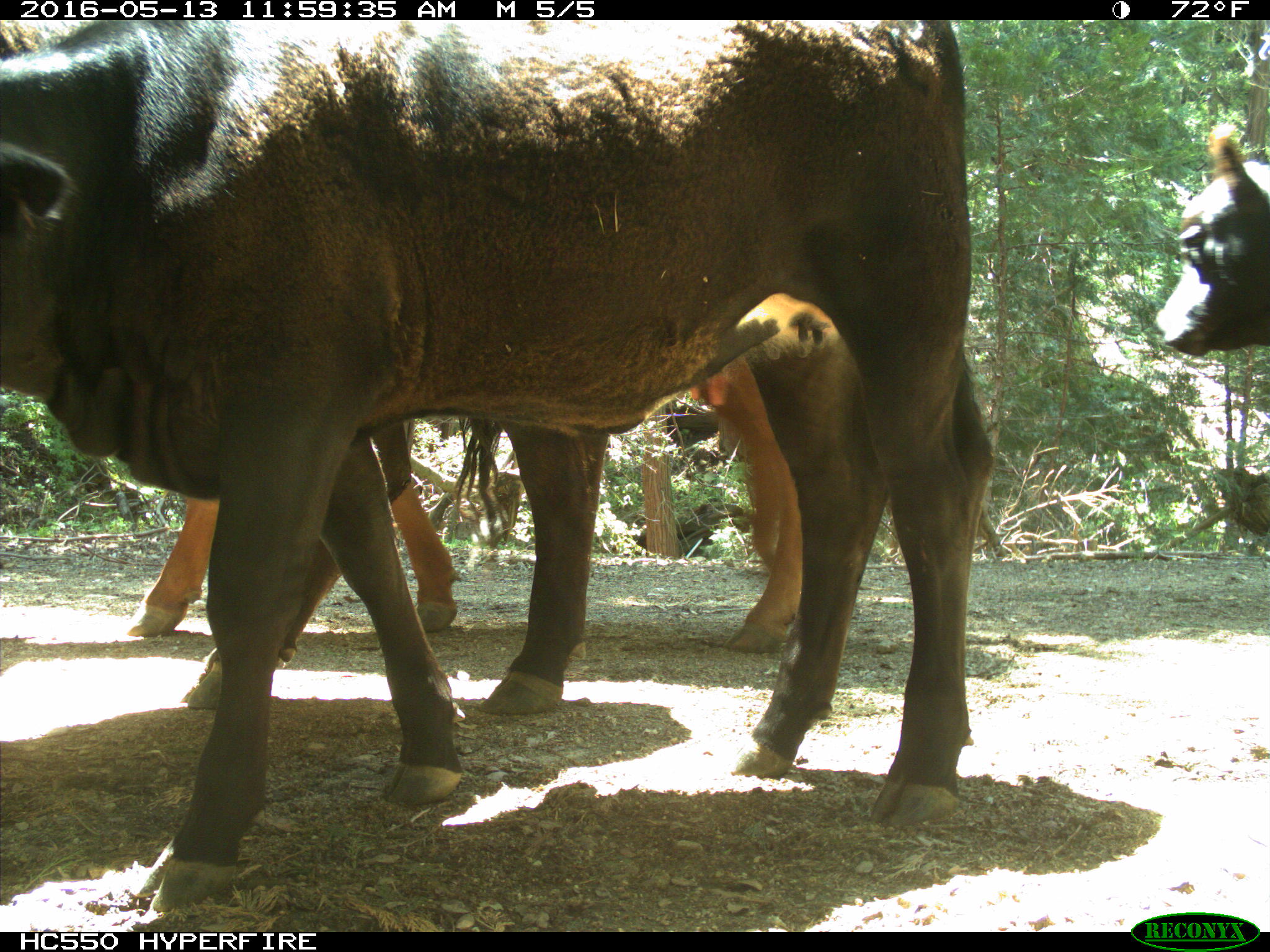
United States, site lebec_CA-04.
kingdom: Animalia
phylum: Chordata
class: Mammalia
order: Artiodactyla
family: Bovidae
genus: Bos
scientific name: Bos taurus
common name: domestic cow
Bos taurus (domestic cow).